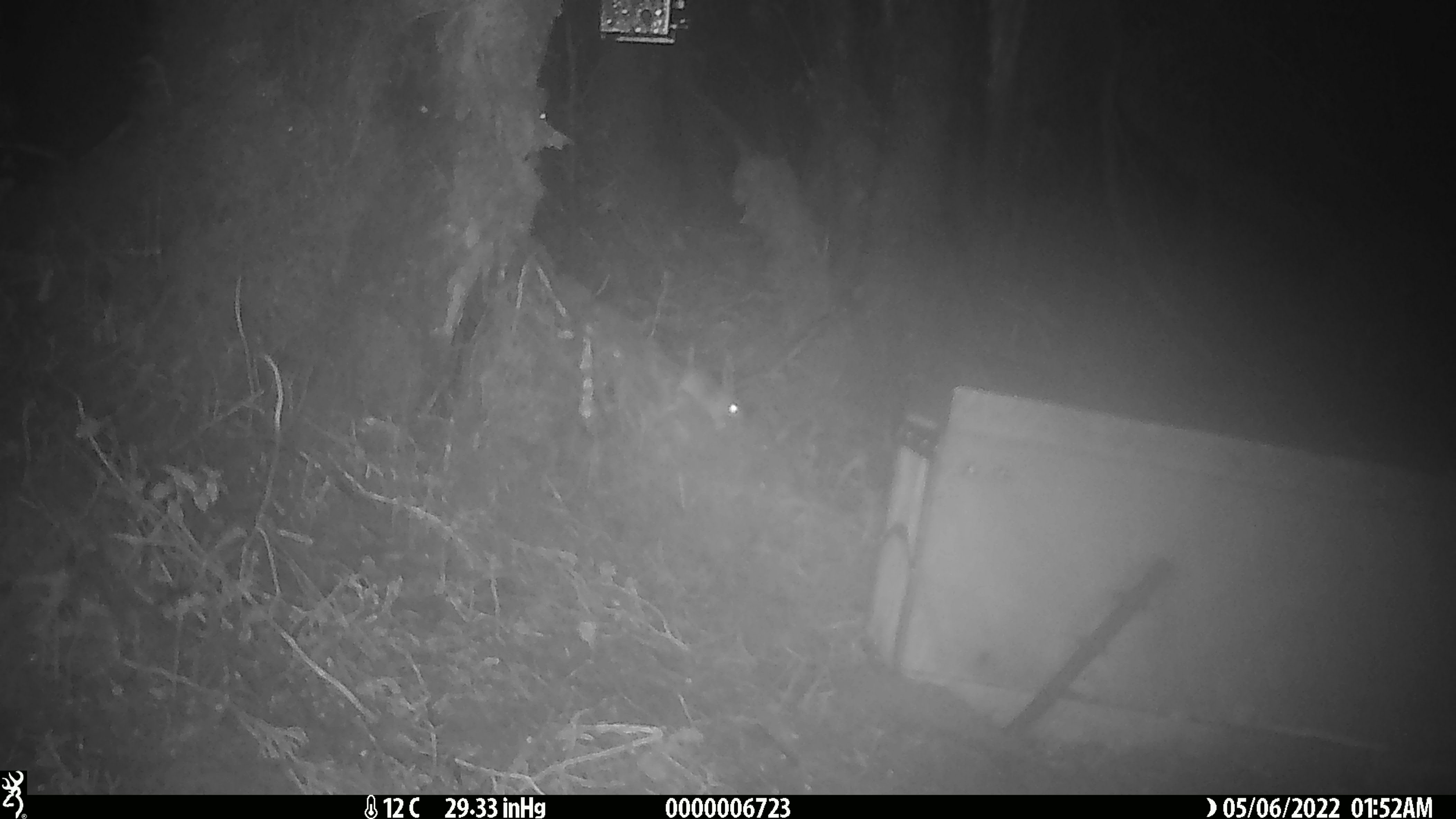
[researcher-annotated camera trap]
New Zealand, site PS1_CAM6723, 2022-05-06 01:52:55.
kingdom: Animalia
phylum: Chordata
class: Mammalia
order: Rodentia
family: Muridae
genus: Mus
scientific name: Mus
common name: mouse